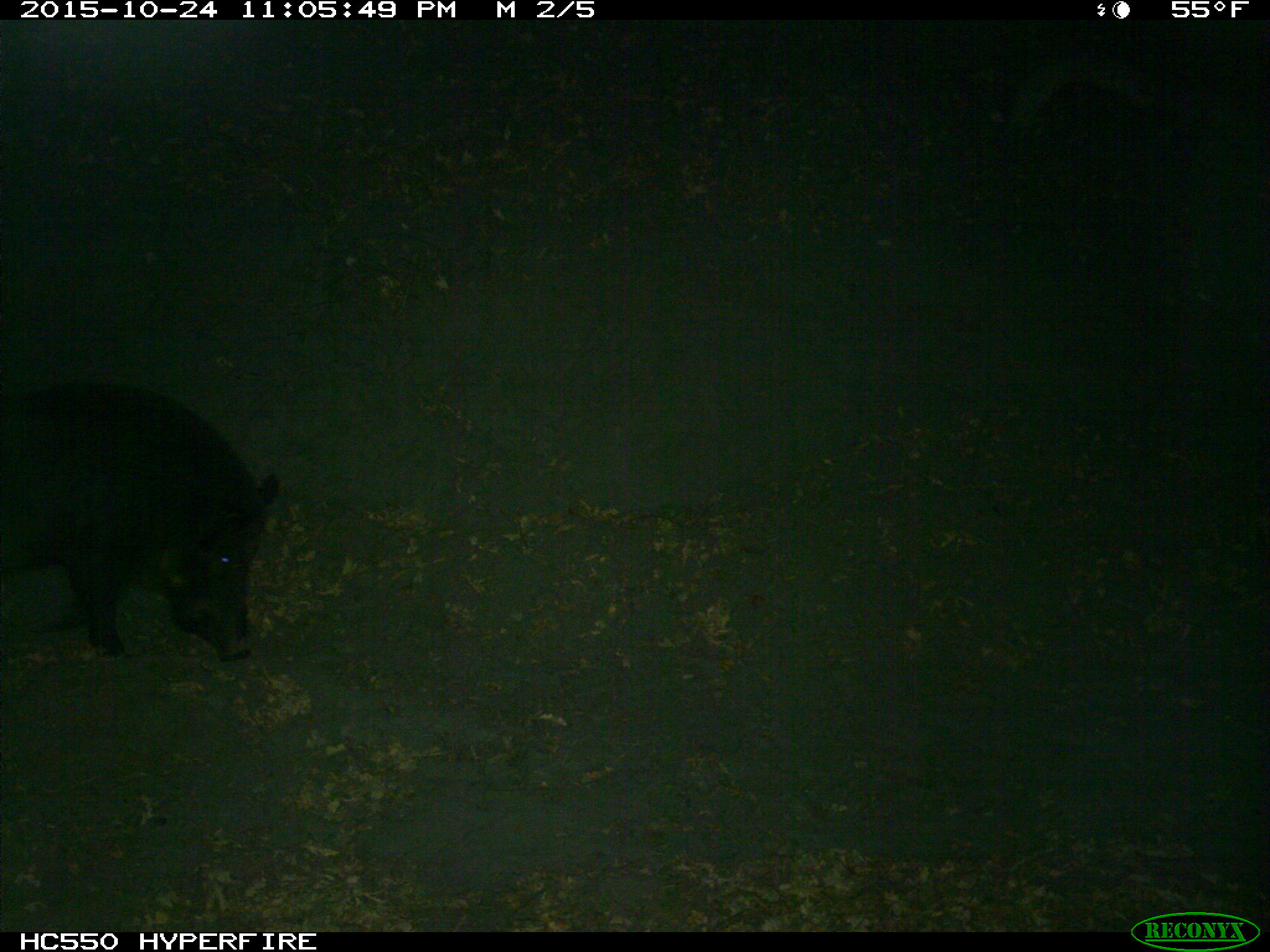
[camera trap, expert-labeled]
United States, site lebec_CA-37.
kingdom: Animalia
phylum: Chordata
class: Mammalia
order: Artiodactyla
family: Suidae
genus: Sus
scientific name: Sus scrofa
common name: wild boar